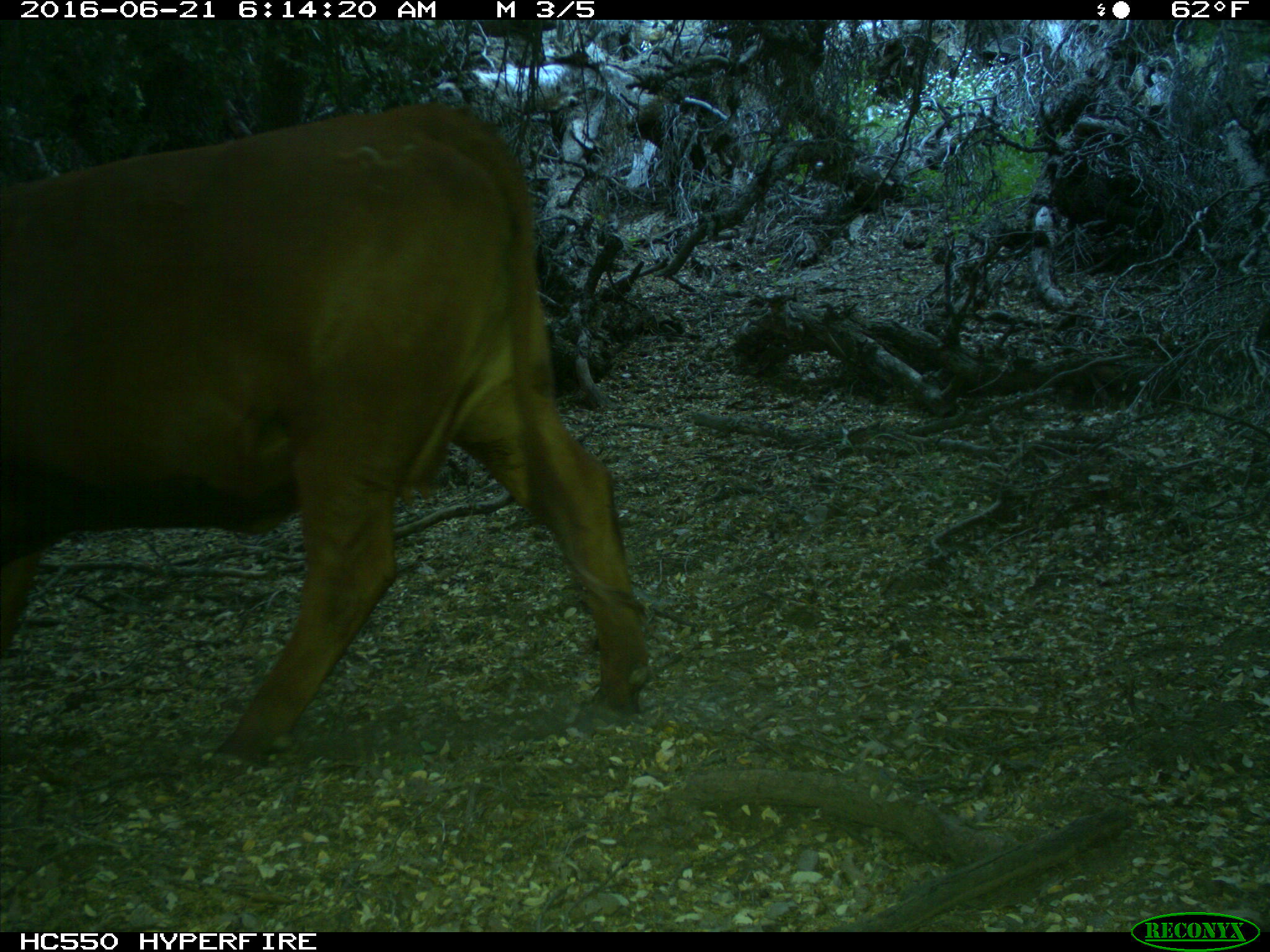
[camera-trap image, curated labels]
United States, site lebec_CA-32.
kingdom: Animalia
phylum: Chordata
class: Mammalia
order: Artiodactyla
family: Bovidae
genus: Bos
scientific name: Bos taurus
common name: domestic cow